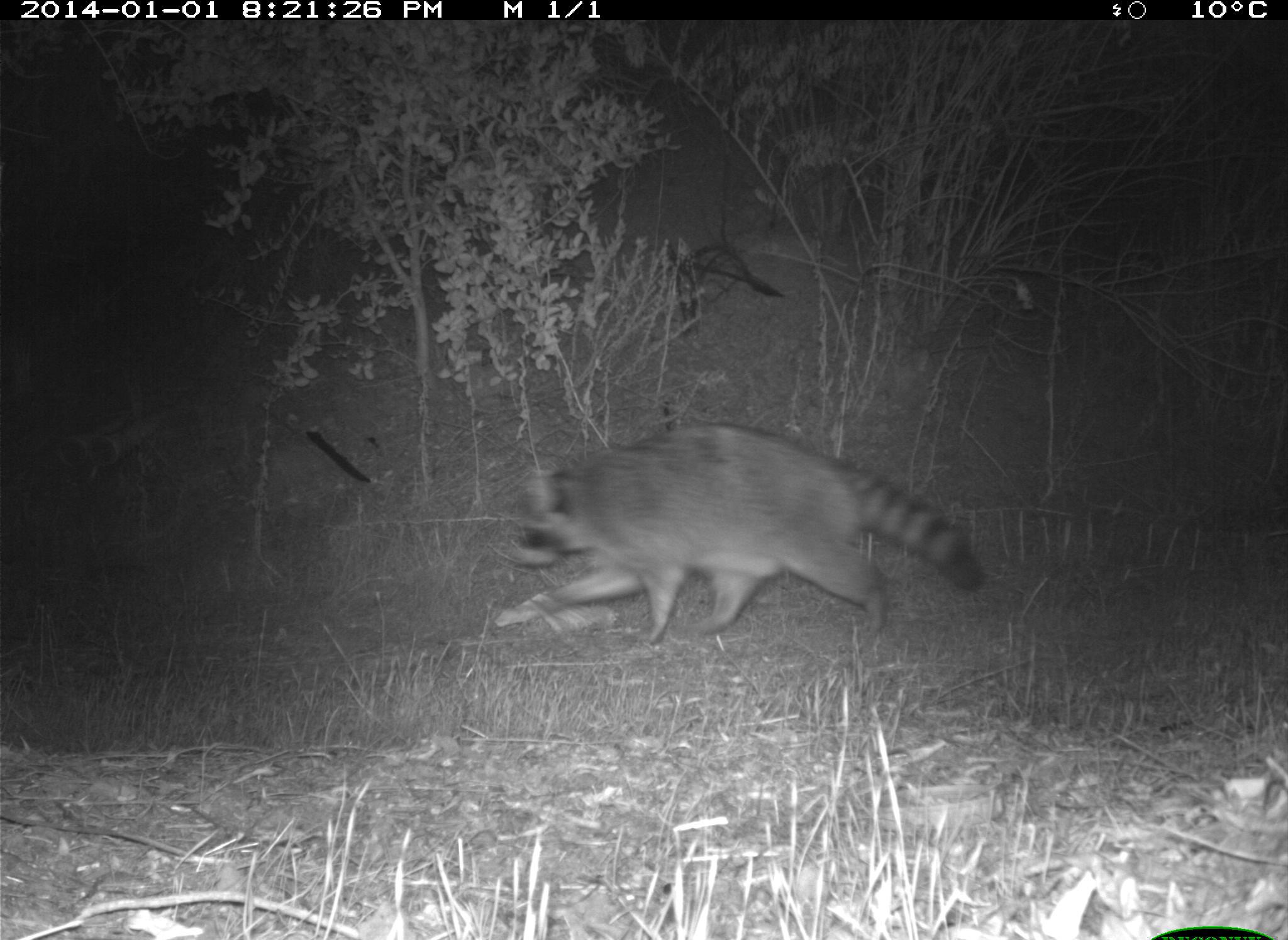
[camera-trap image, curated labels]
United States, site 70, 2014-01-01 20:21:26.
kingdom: Animalia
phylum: Chordata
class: Mammalia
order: Carnivora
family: Procyonidae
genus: Procyon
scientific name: Procyon lotor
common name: raccoon